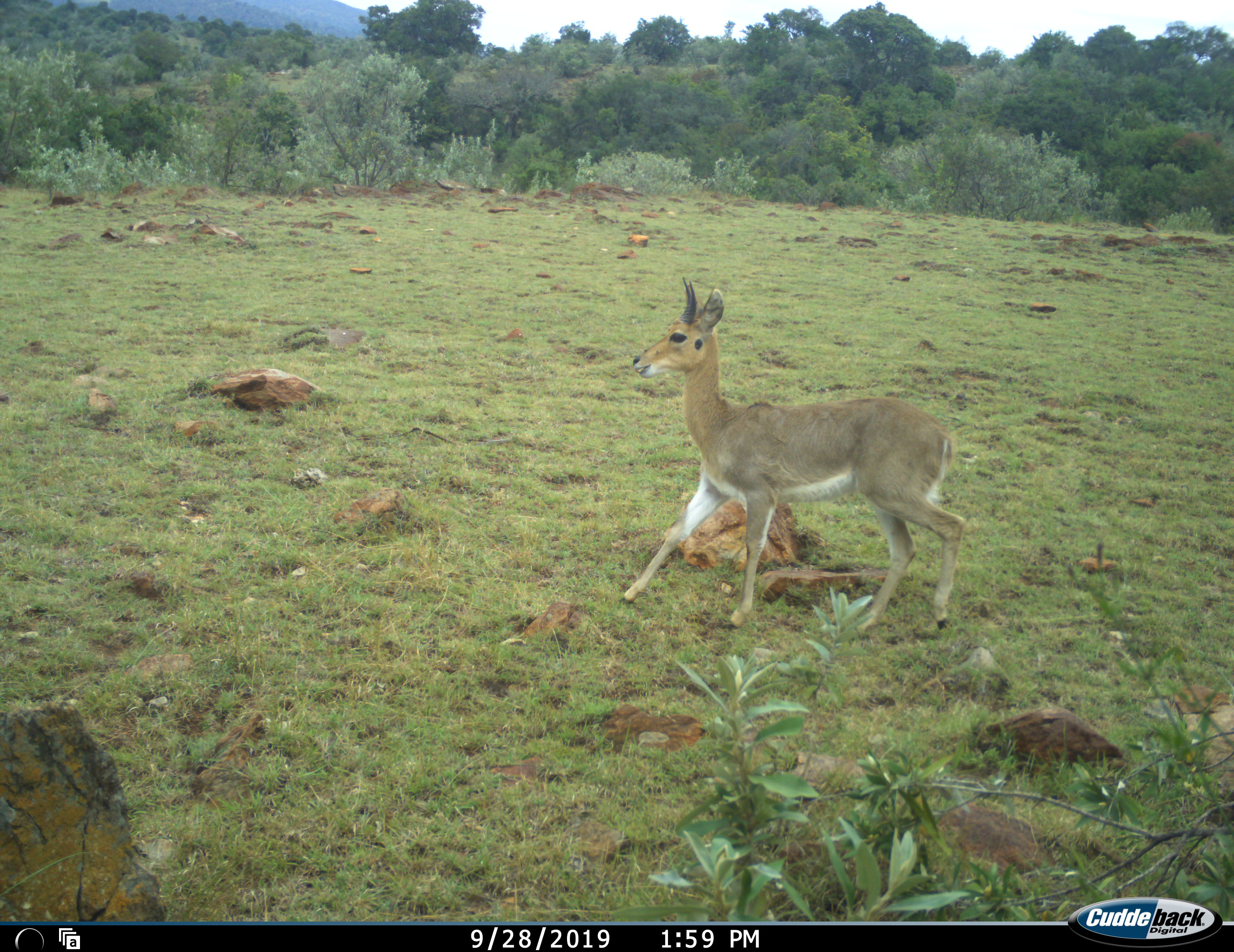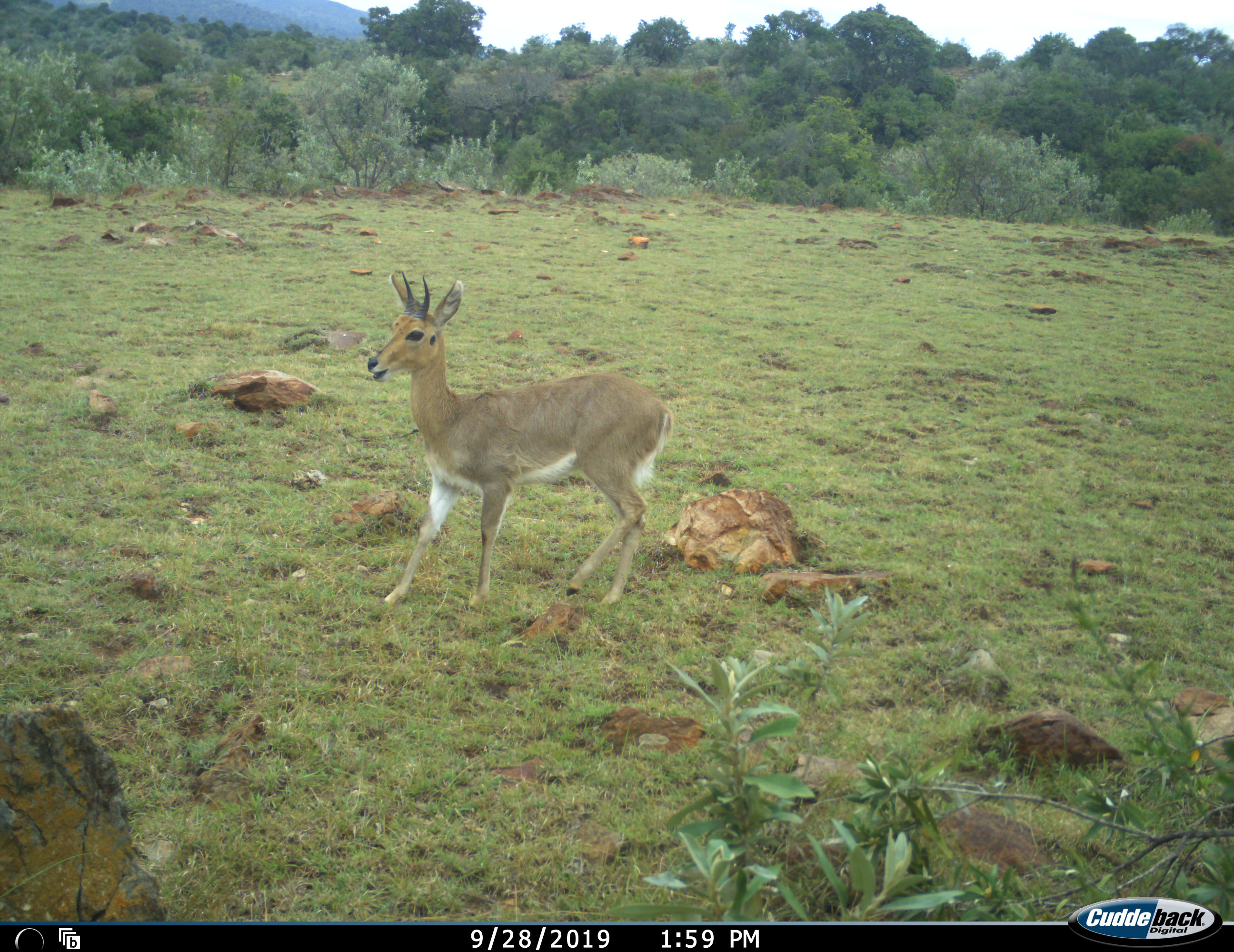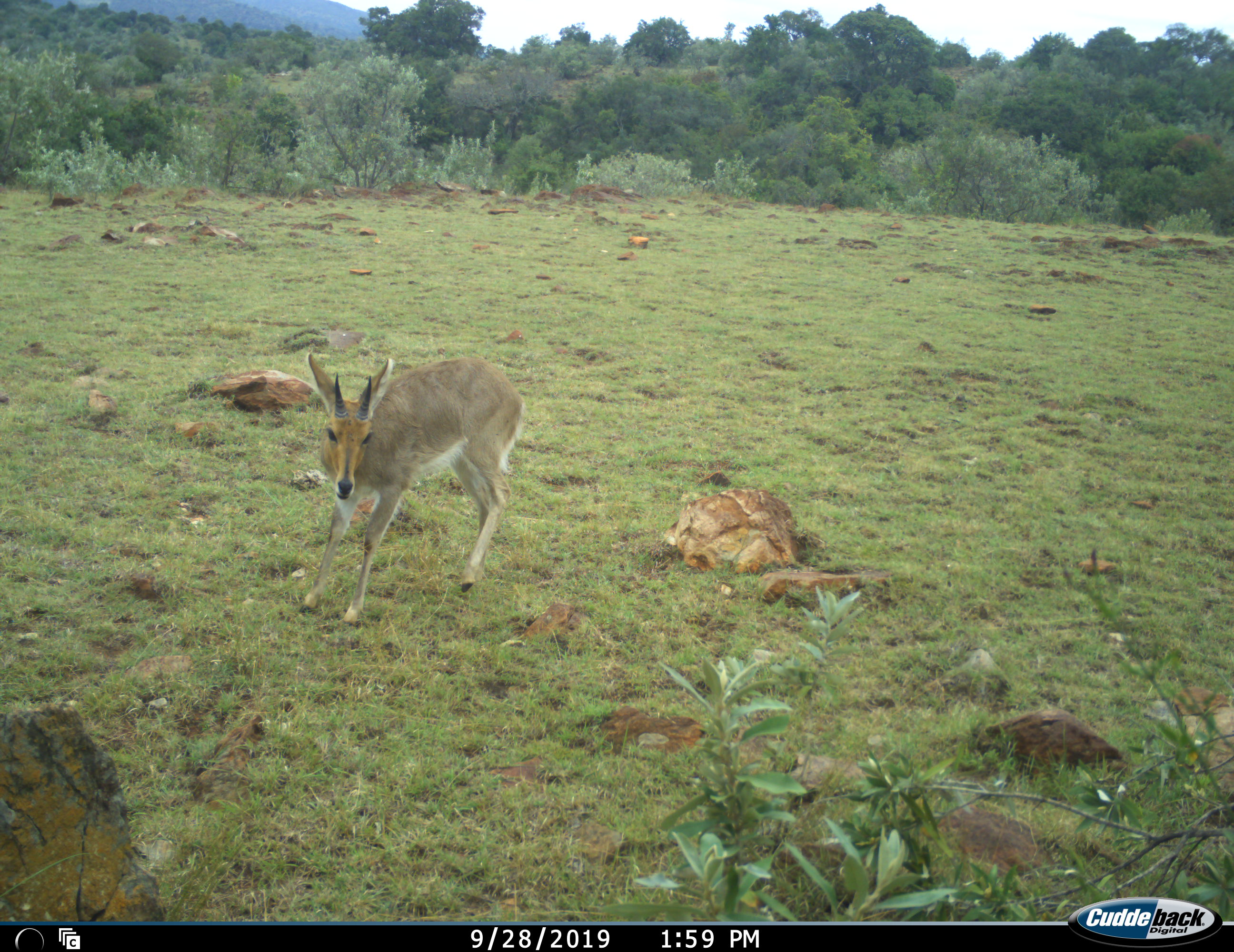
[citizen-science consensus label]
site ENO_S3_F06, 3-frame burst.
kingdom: Animalia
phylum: Chordata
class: Mammalia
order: Artiodactyla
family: Bovidae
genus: Redunca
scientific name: Redunca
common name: reedbuck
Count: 1.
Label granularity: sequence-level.